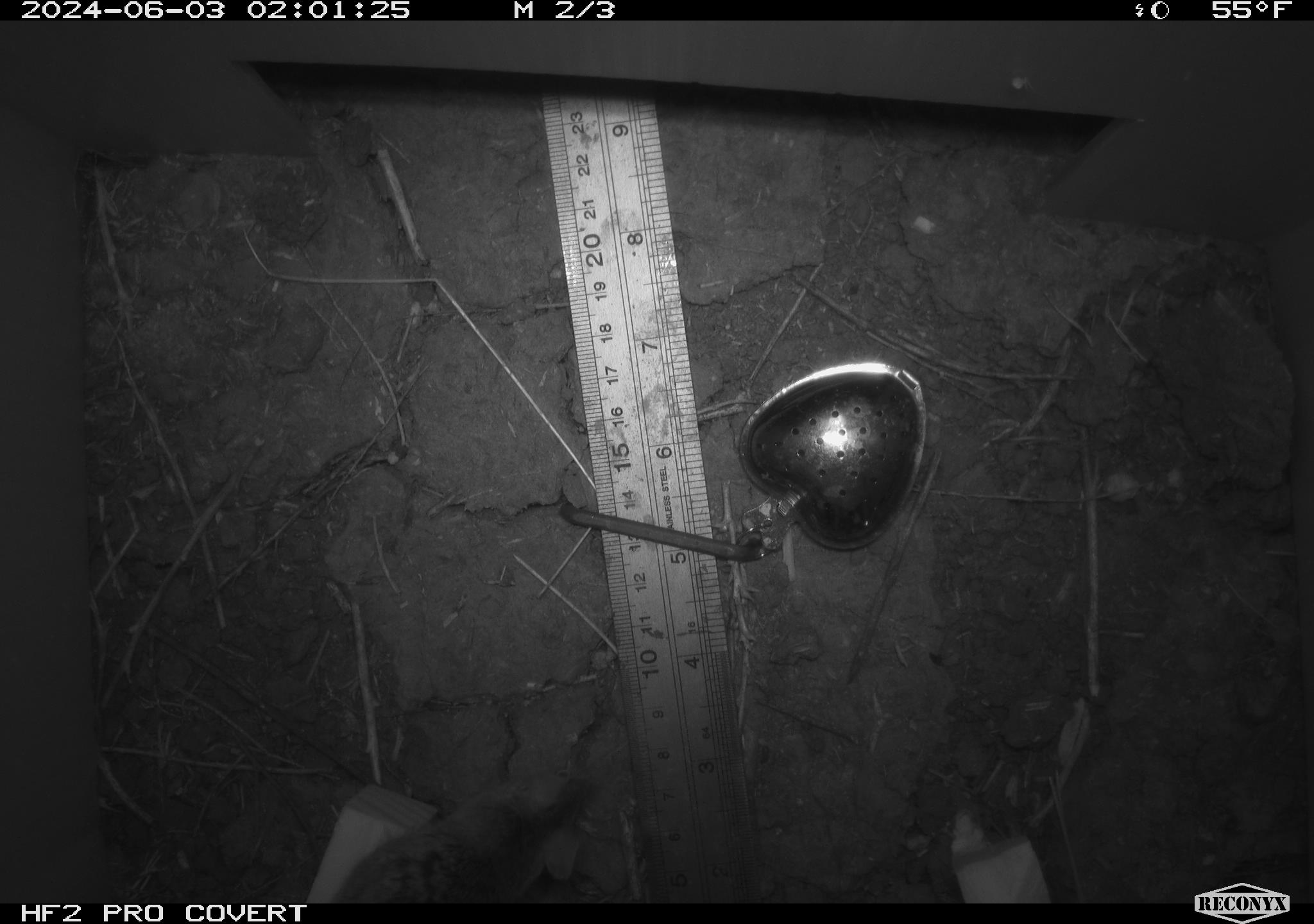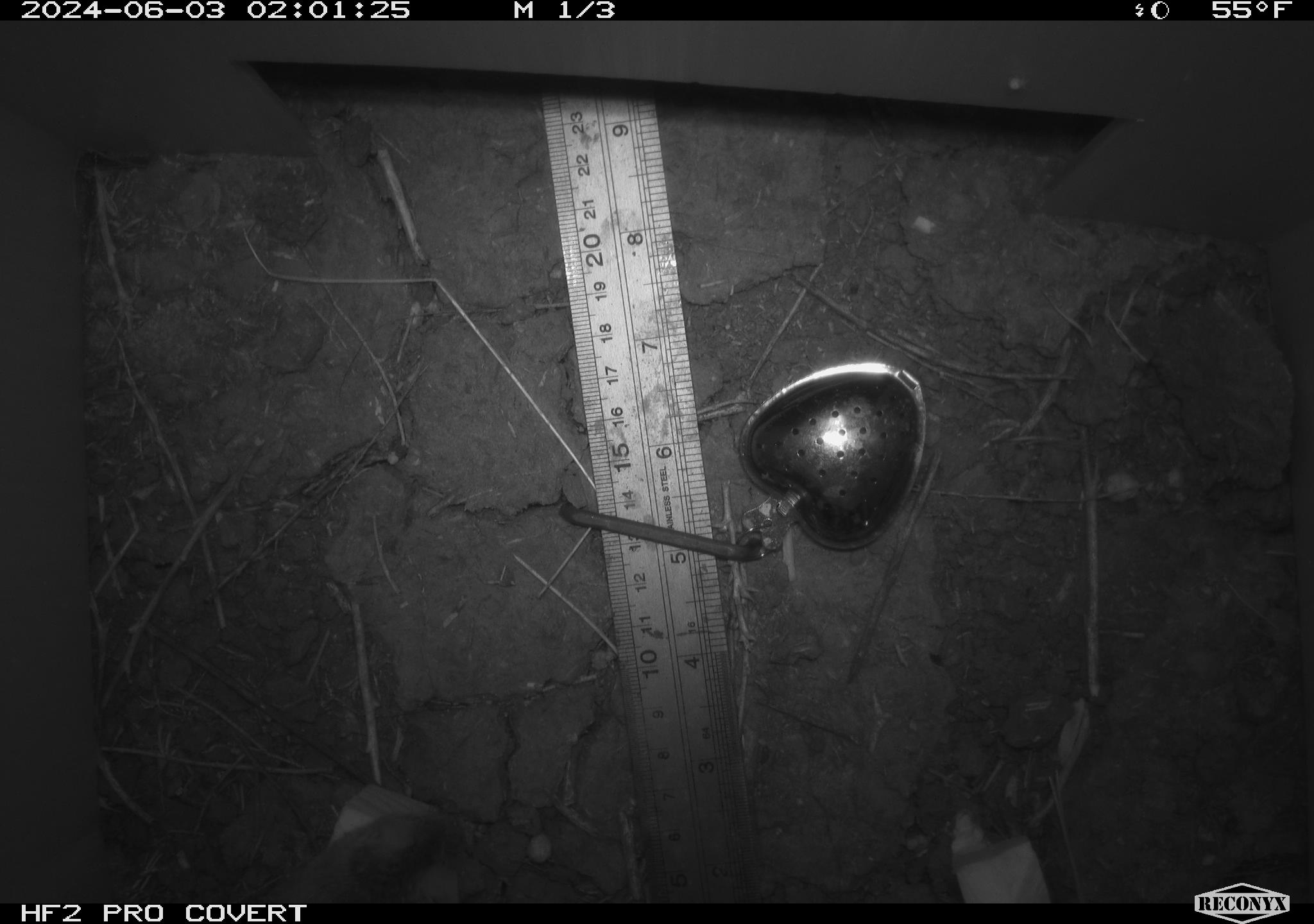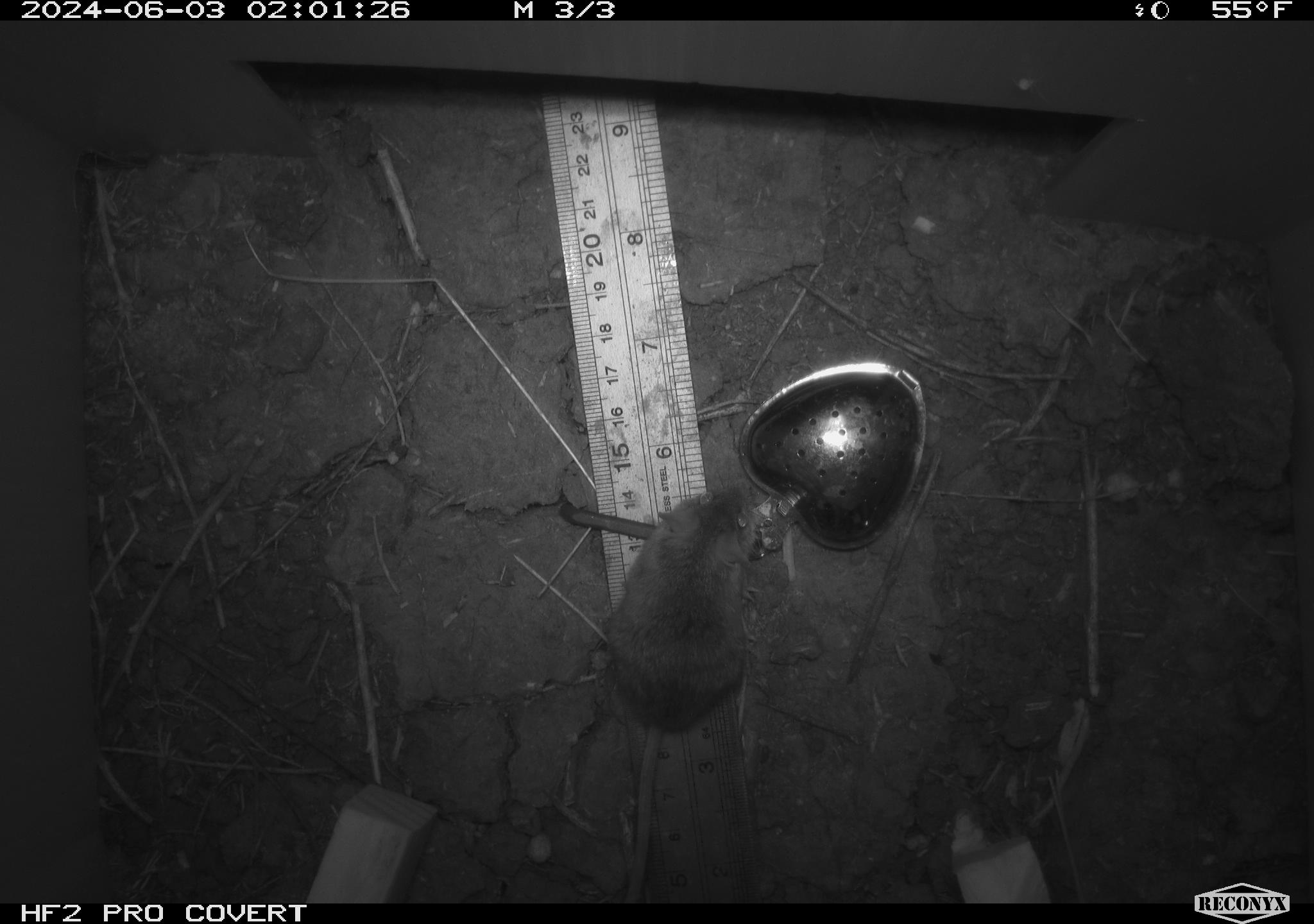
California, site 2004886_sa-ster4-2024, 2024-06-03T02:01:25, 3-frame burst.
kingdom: Animalia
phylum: Chordata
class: Mammalia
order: Rodentia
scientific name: Rodentia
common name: mouse species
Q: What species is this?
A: Mouse species (Rodentia).